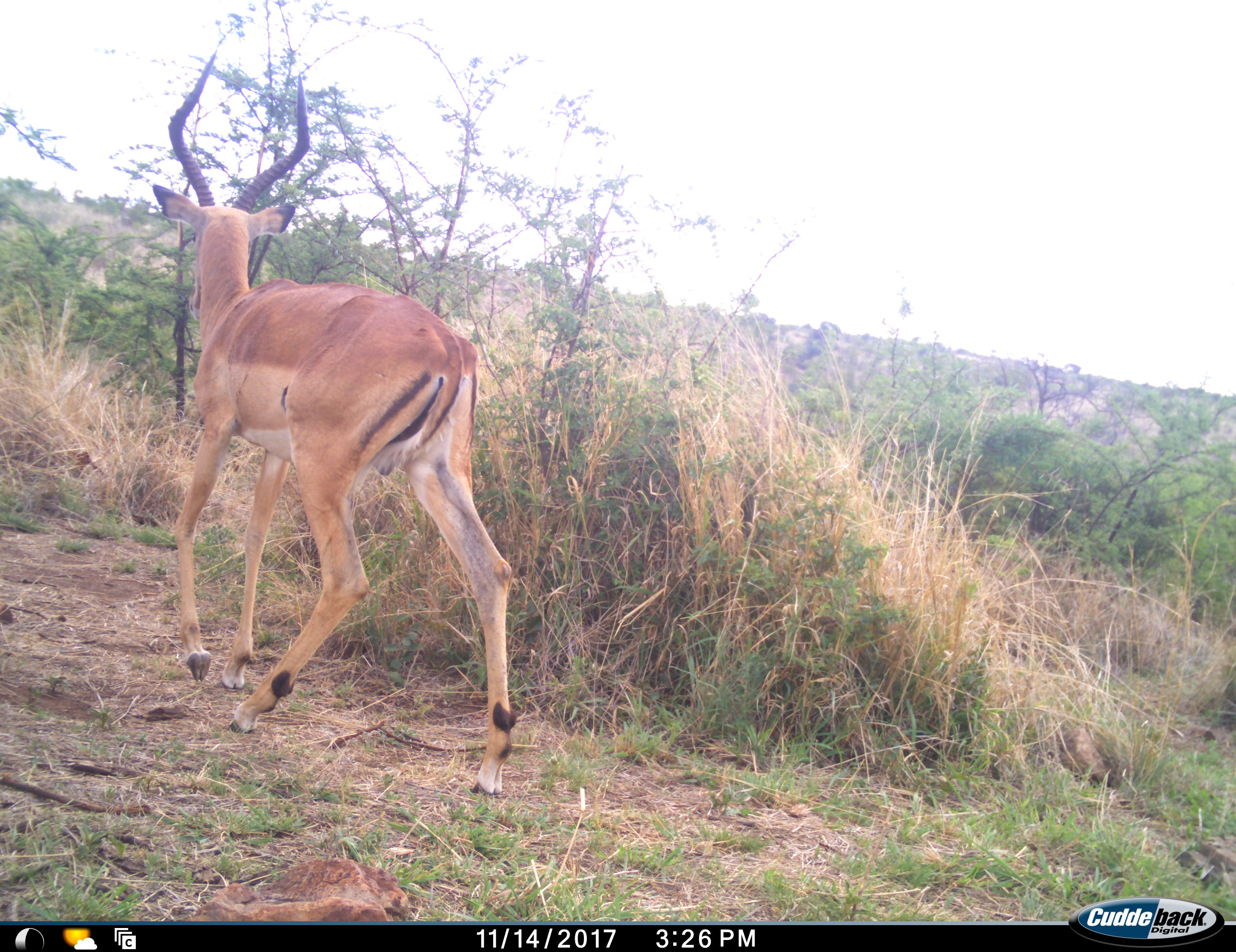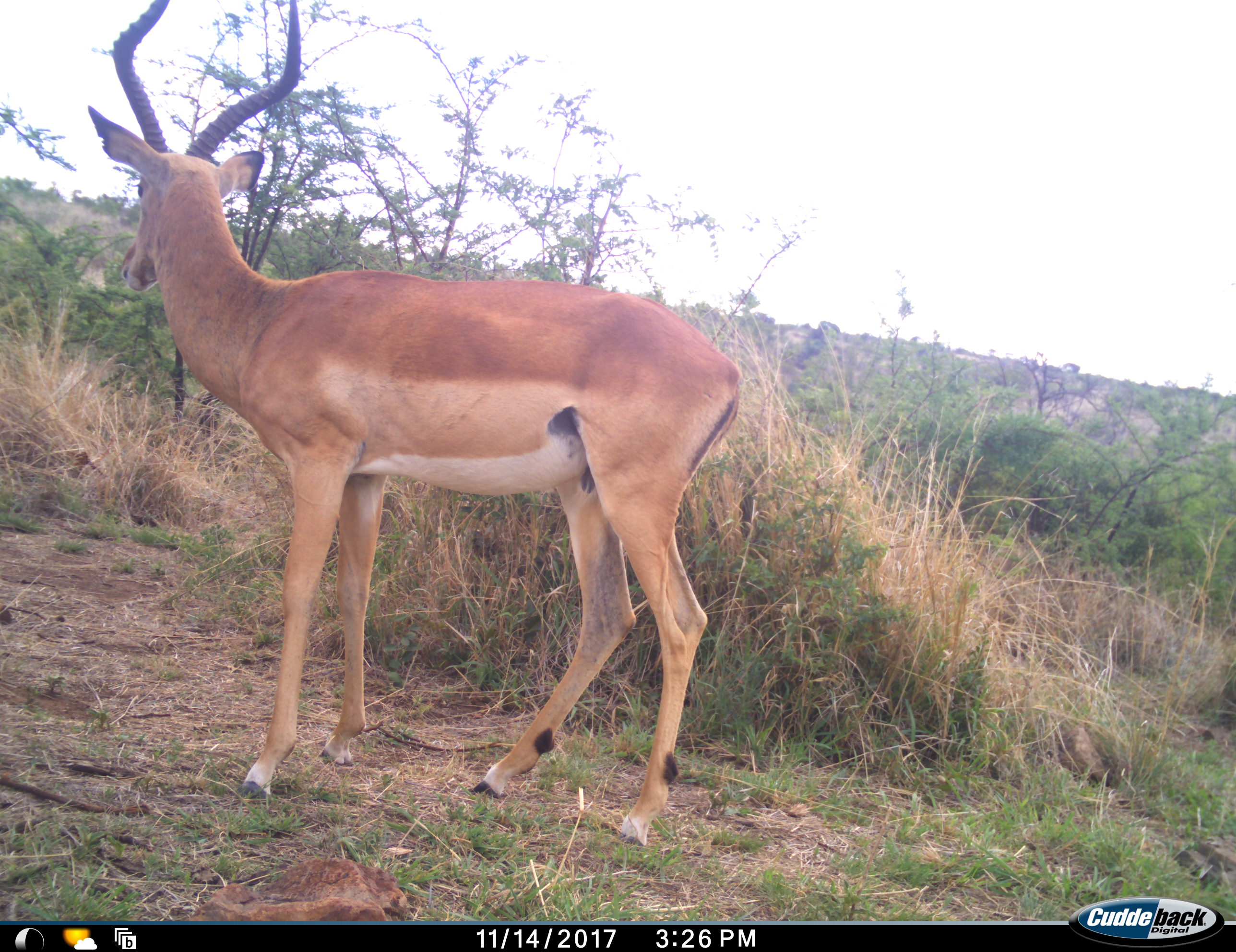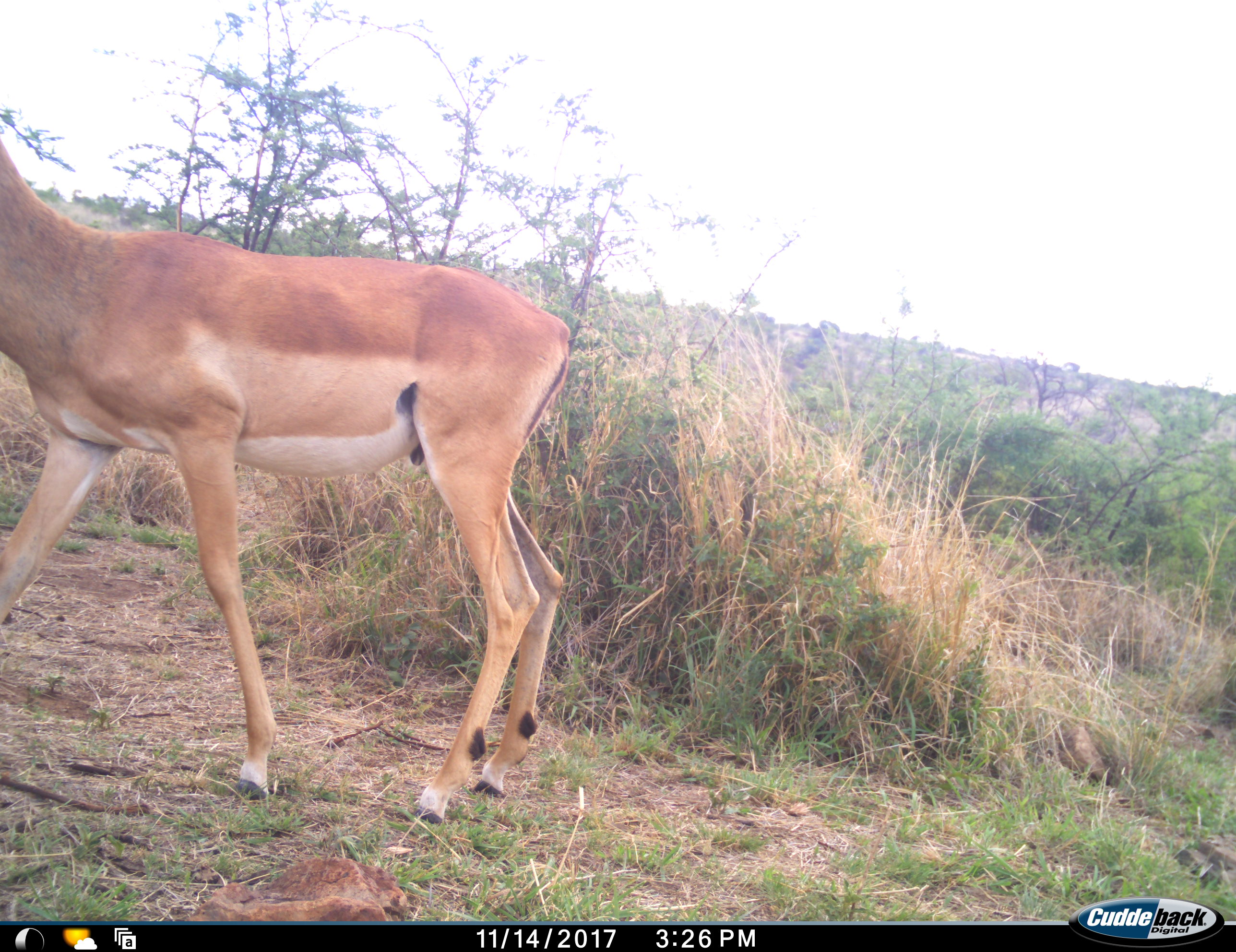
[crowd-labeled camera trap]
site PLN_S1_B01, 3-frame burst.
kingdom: Animalia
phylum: Chordata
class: Mammalia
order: Artiodactyla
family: Bovidae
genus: Aepyceros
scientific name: Aepyceros melampus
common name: impala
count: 1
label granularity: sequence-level